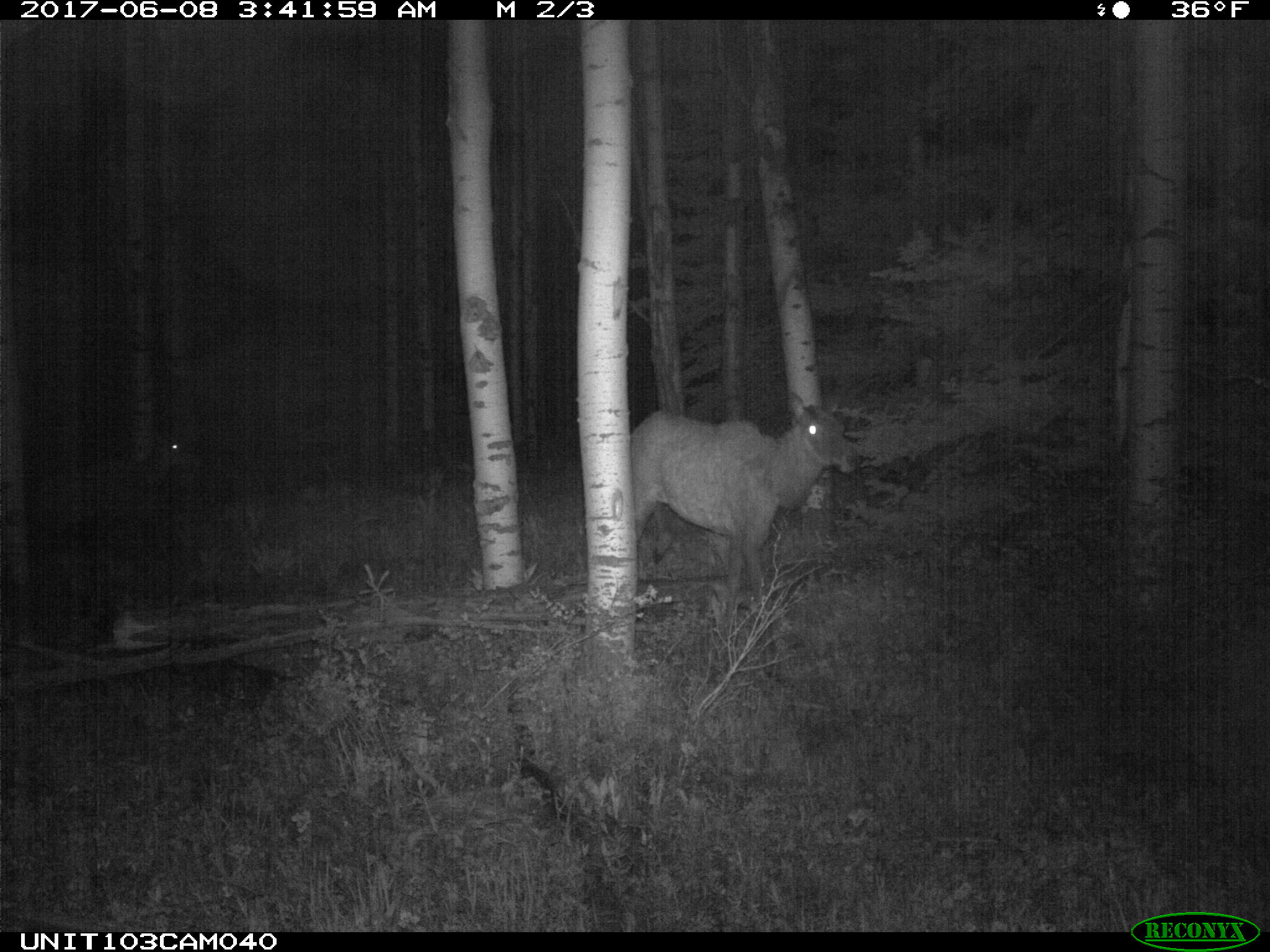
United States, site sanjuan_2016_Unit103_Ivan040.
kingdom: Animalia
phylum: Chordata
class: Mammalia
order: Artiodactyla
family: Cervidae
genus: Cervus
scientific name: Cervus elaphus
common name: red deer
Cervus elaphus (red deer).